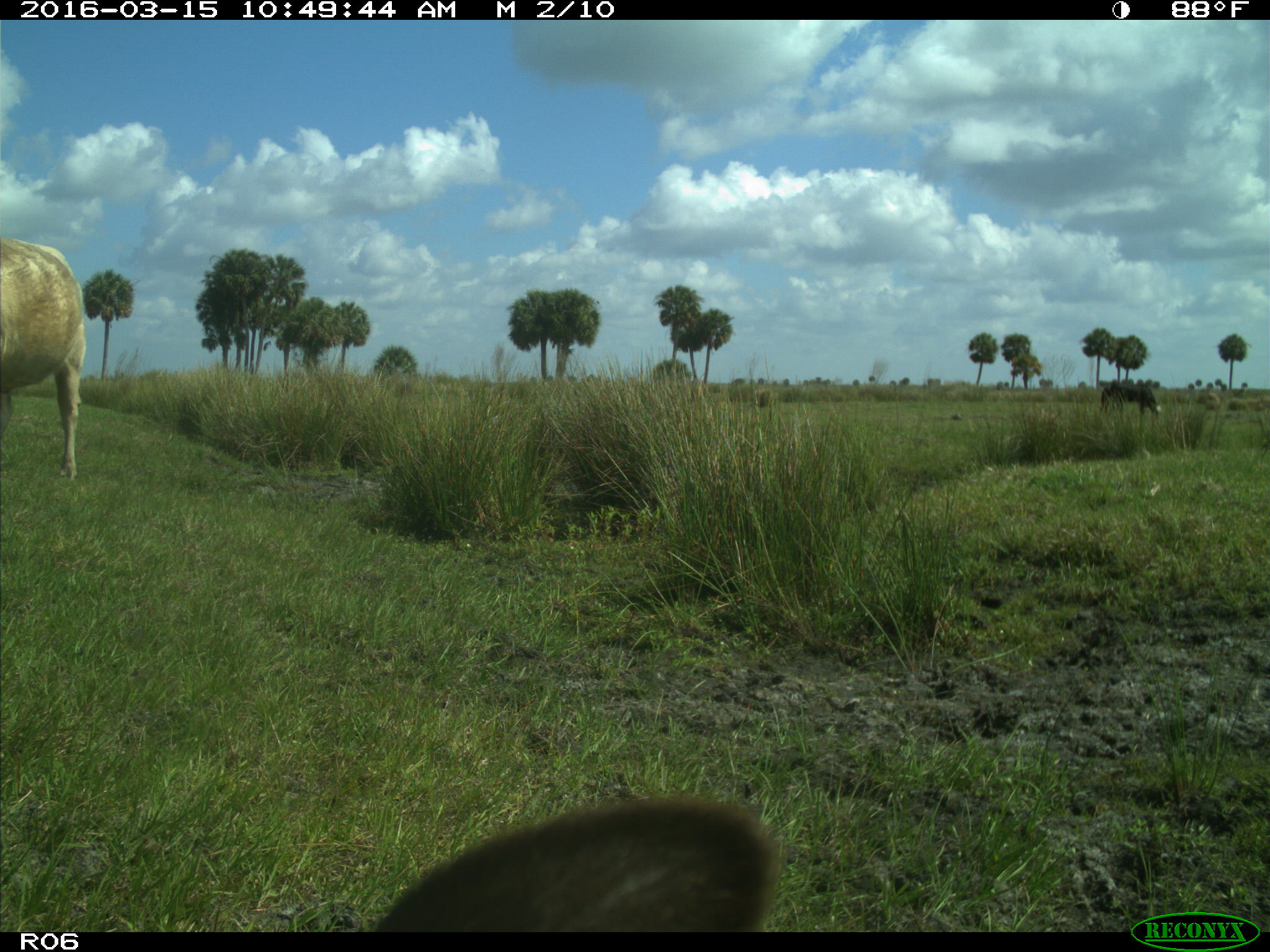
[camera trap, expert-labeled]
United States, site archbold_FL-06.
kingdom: Animalia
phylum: Chordata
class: Mammalia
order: Artiodactyla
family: Bovidae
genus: Bos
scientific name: Bos taurus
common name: domestic cow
Bos taurus (domestic cow).